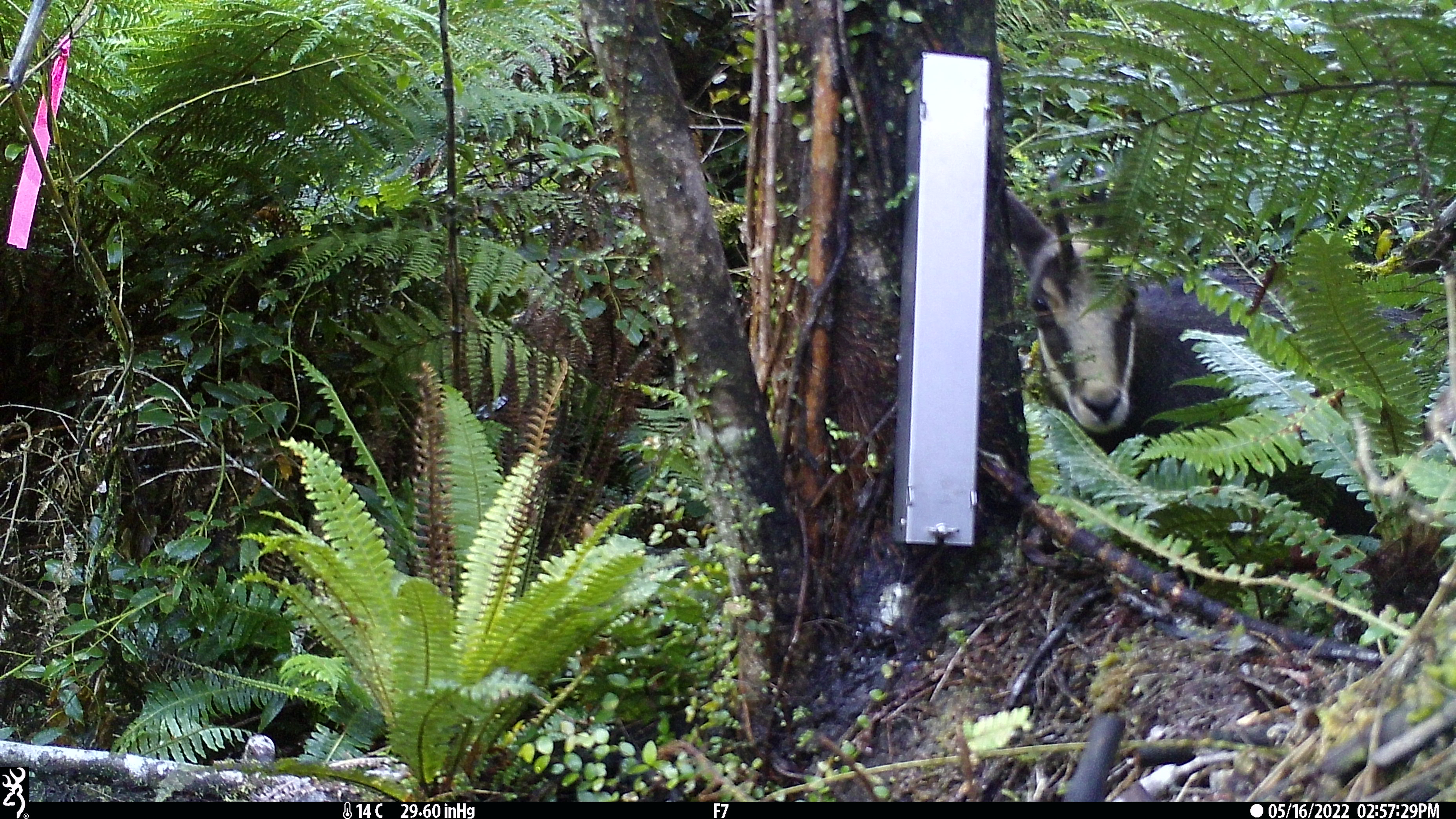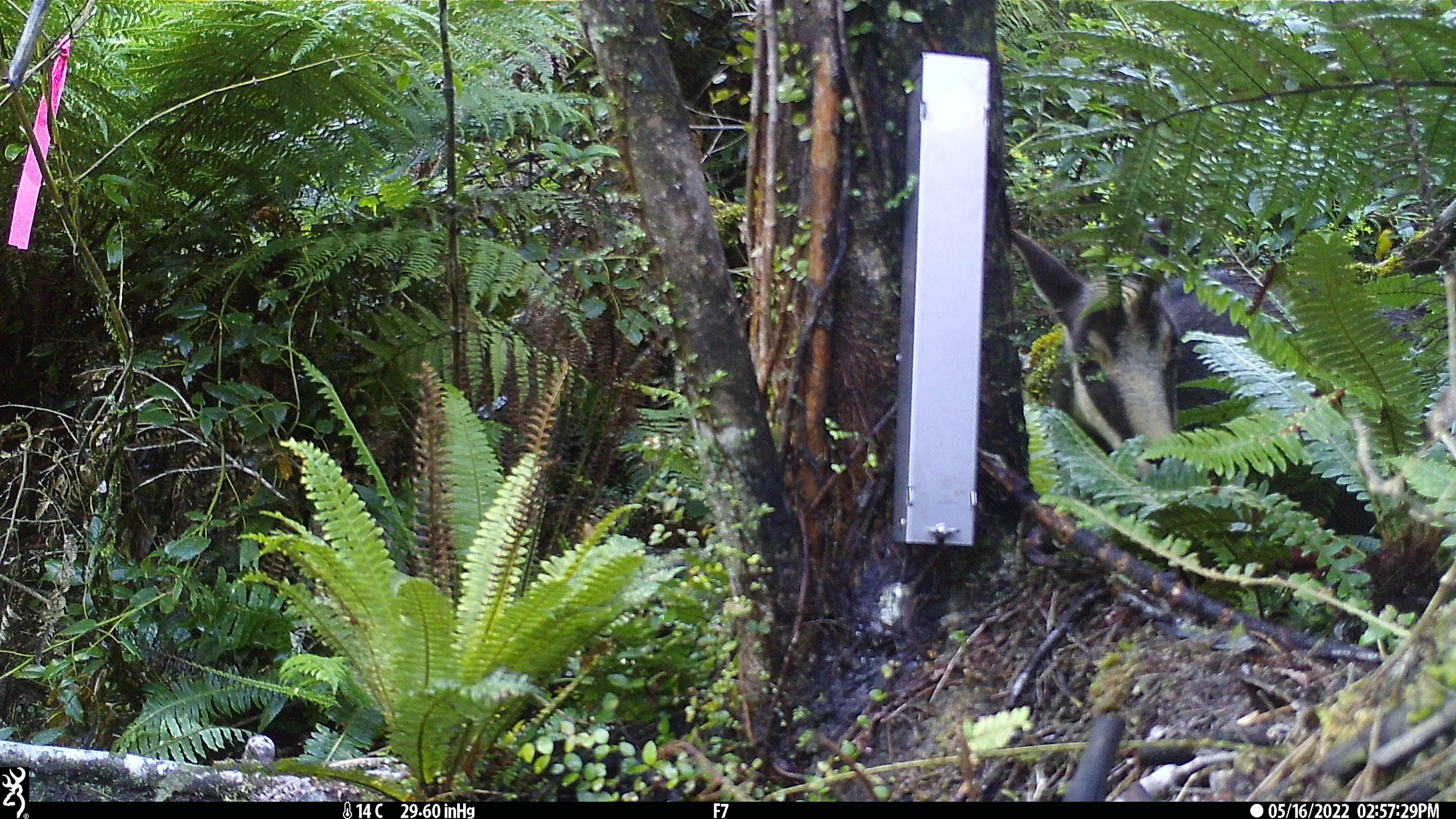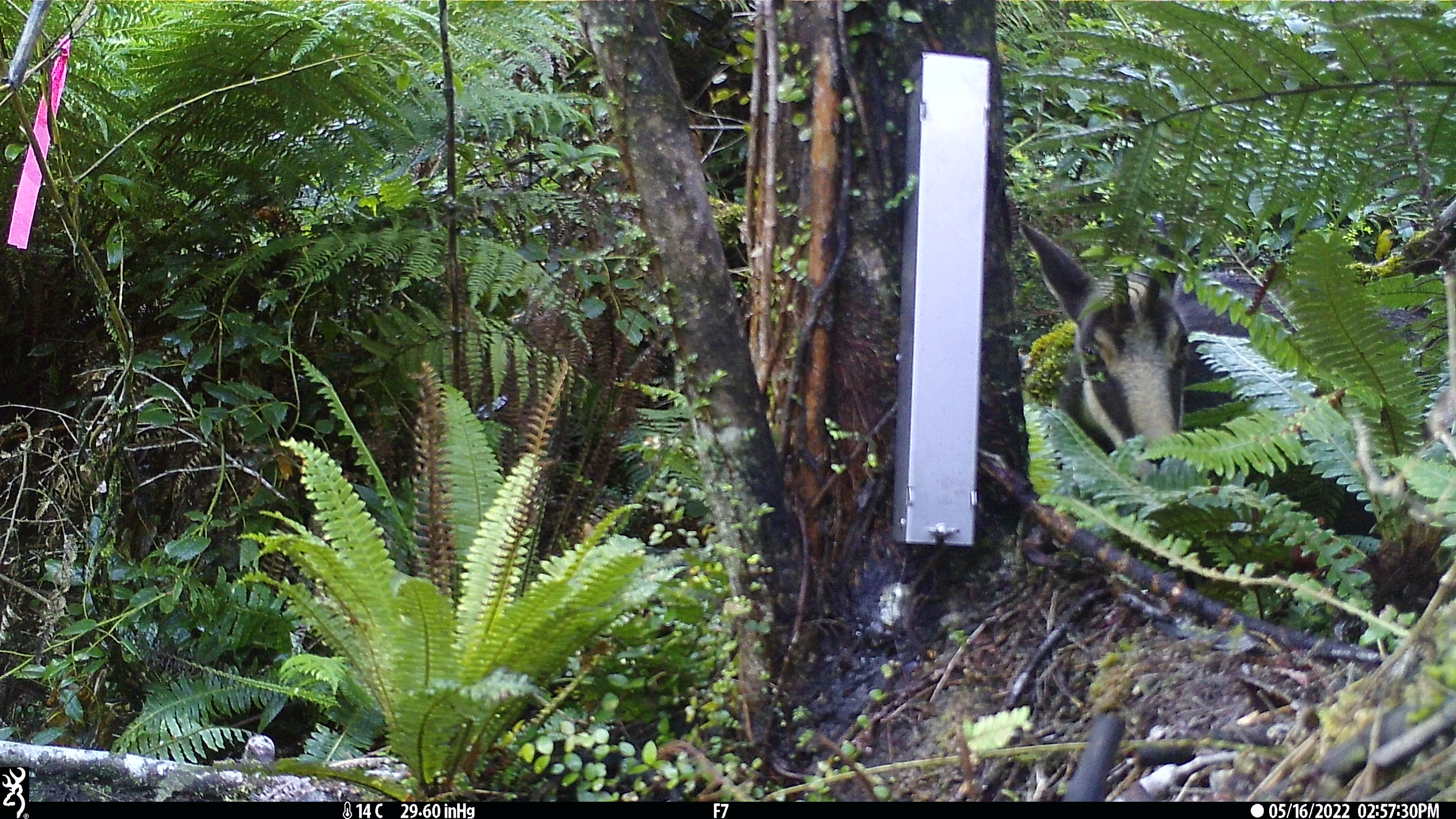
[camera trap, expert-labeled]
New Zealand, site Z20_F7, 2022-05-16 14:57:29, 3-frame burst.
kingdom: Animalia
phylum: Chordata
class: Mammalia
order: Artiodactyla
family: Bovidae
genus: Rupicapra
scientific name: Rupicapra rupicapra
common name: alpine chamois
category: chamois